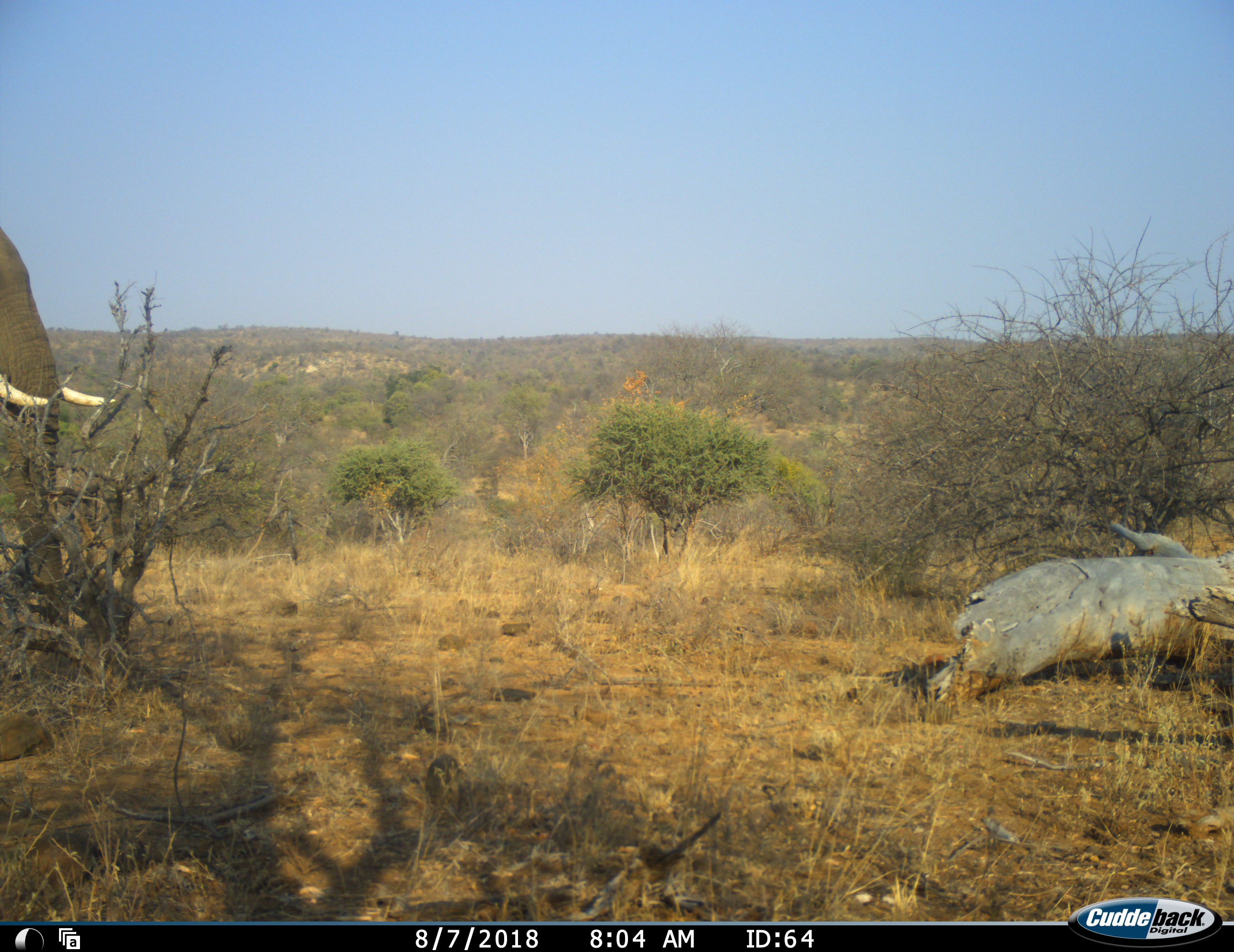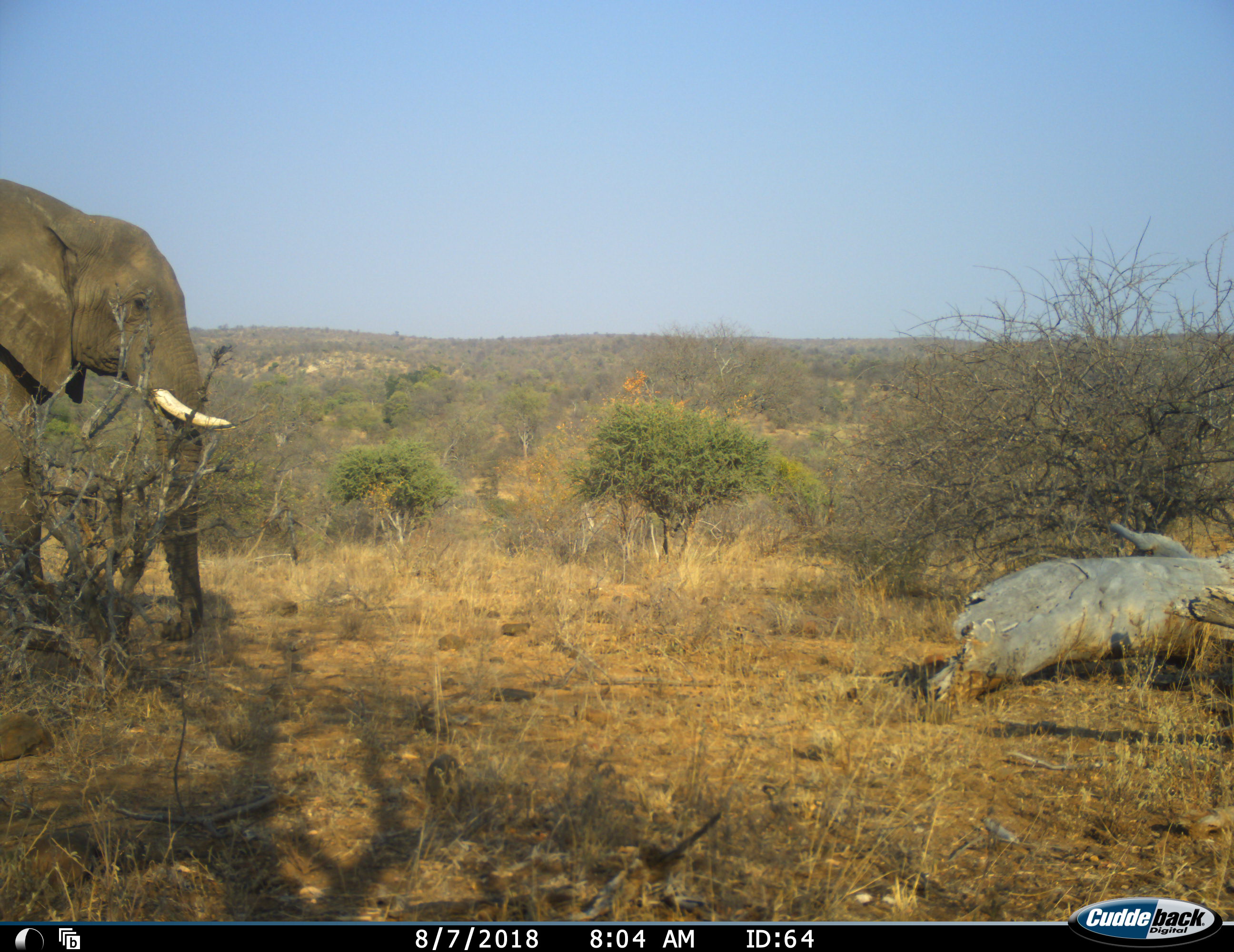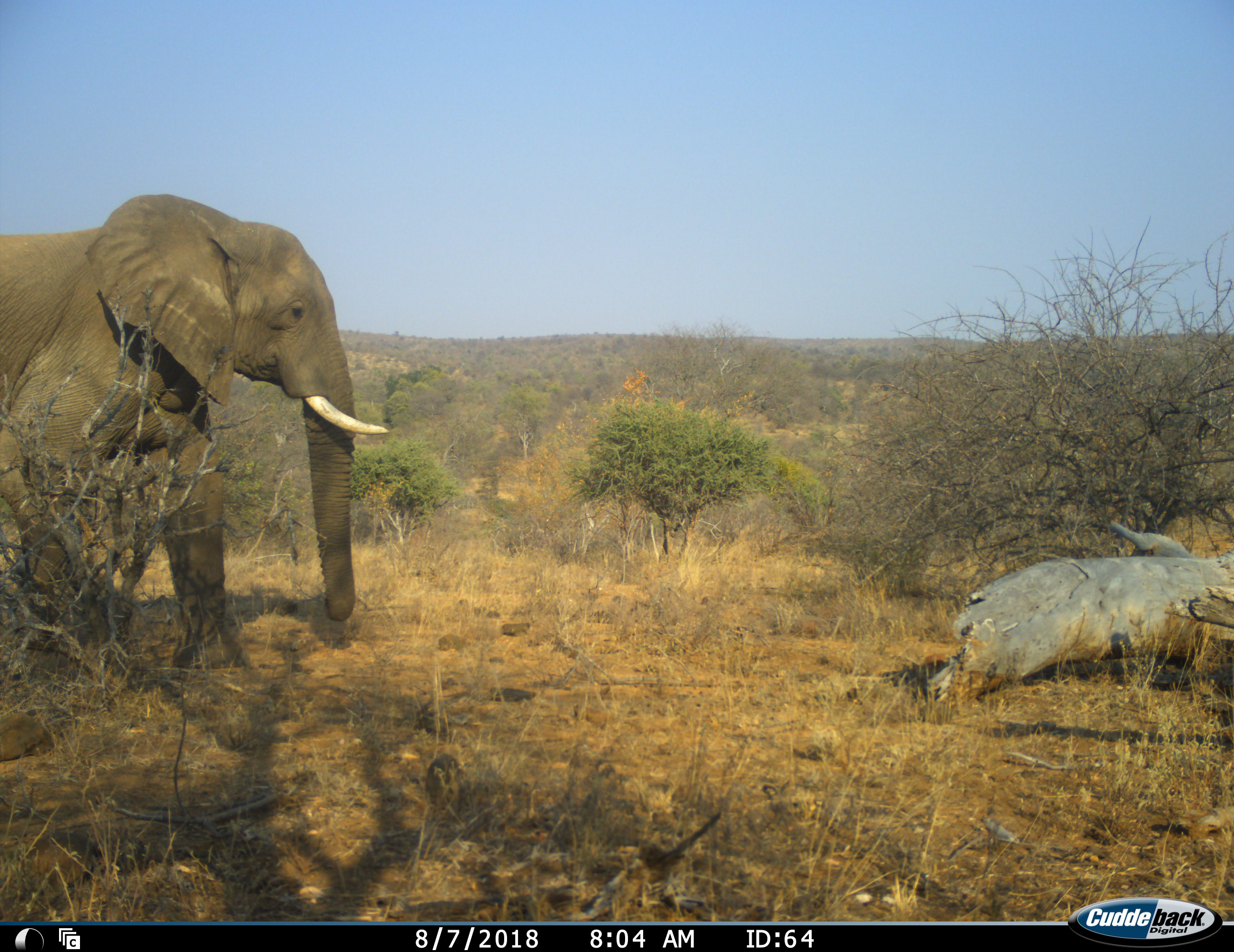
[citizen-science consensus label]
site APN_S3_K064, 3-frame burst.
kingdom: Animalia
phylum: Chordata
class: Mammalia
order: Proboscidea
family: Elephantidae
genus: Loxodonta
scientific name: Loxodonta africana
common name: african bush elephant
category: elephant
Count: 1.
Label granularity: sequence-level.